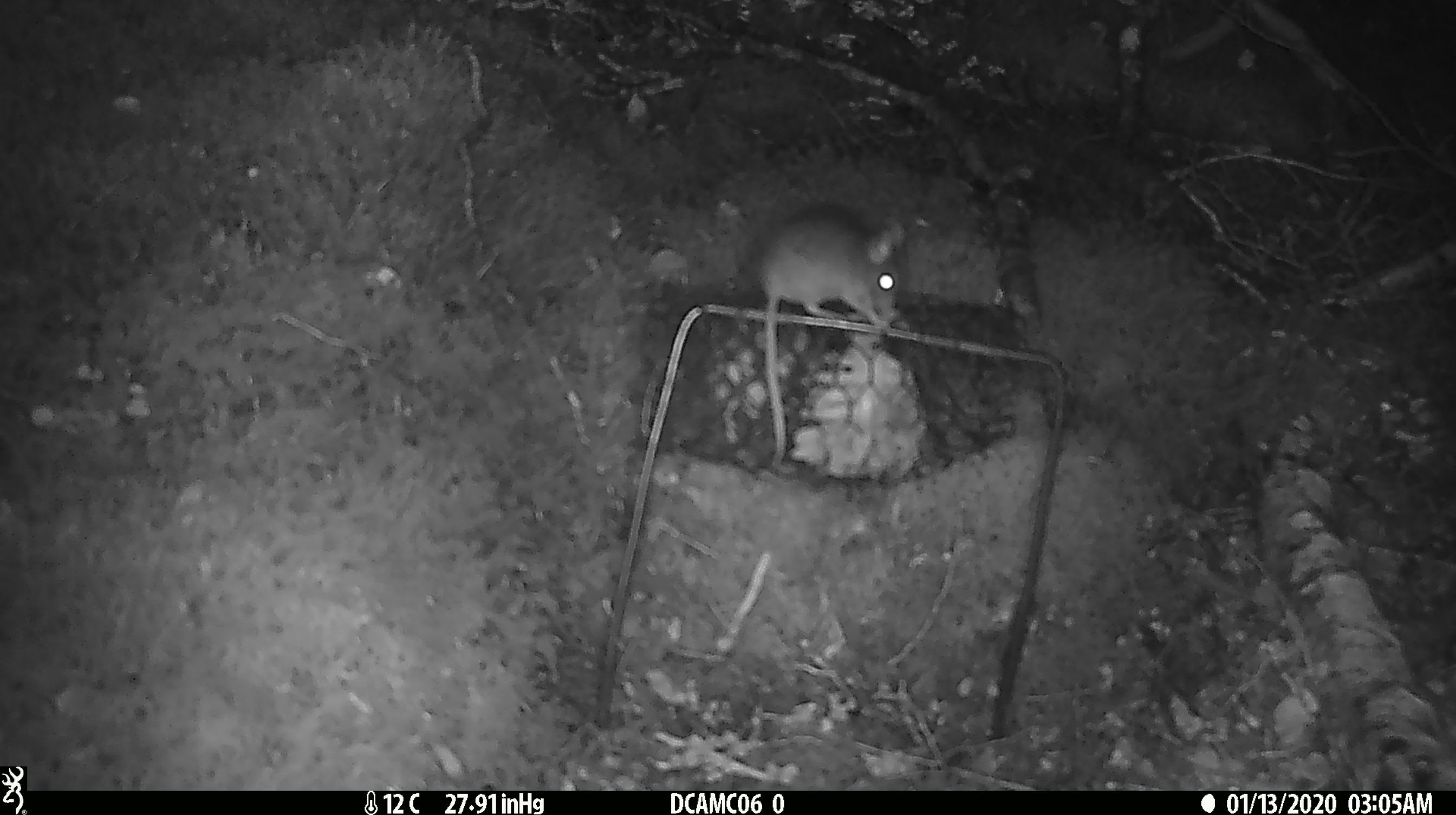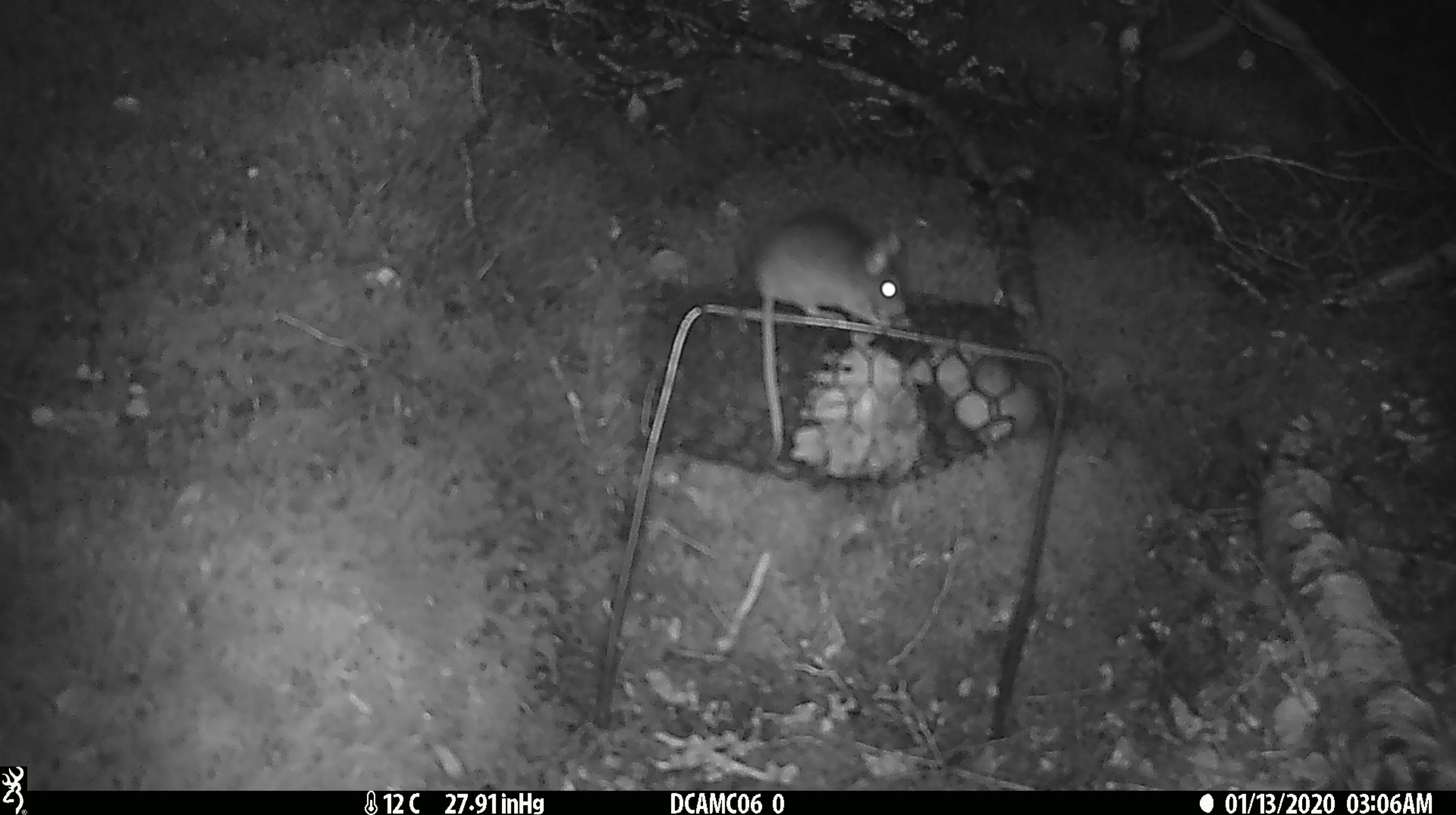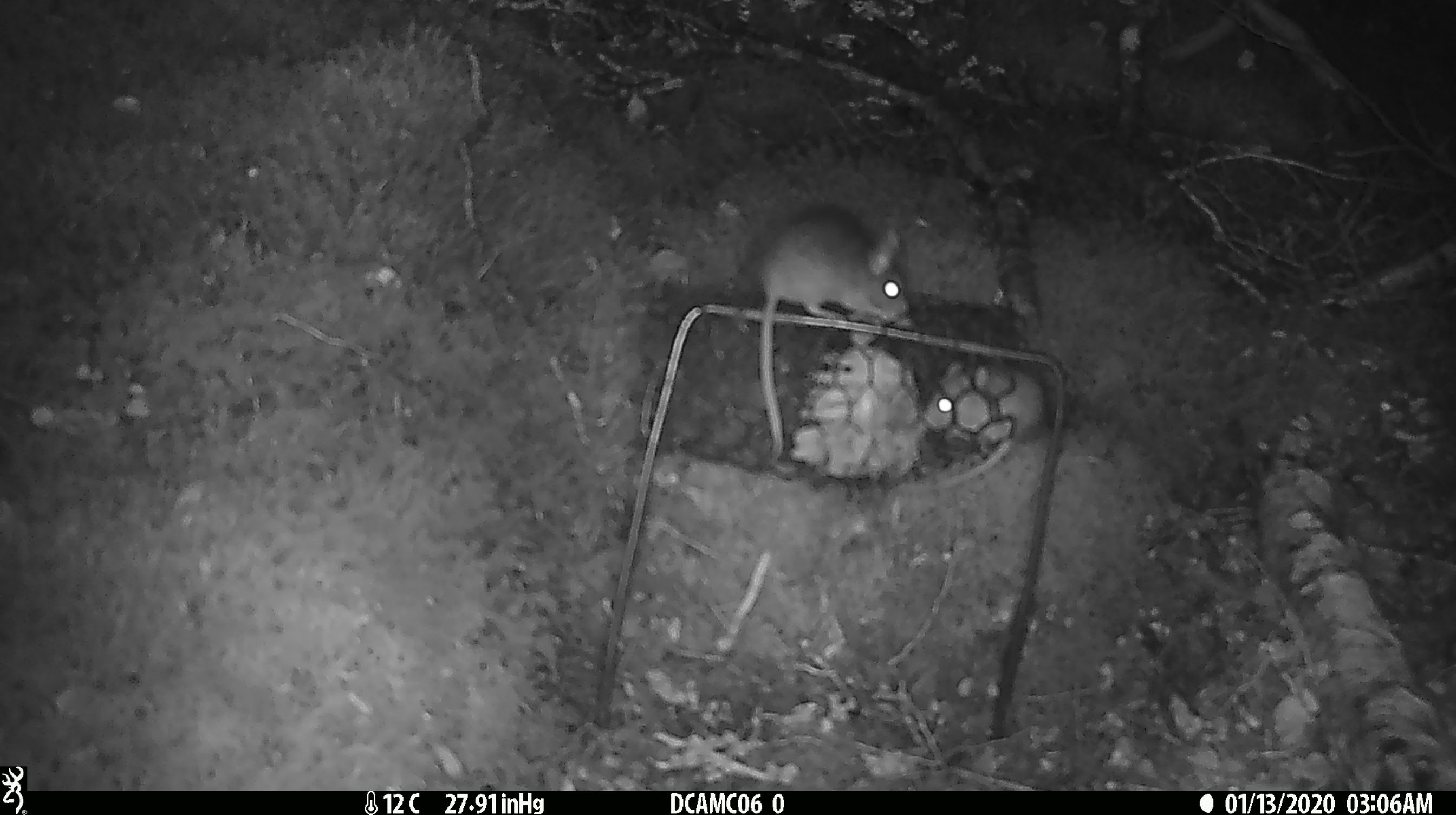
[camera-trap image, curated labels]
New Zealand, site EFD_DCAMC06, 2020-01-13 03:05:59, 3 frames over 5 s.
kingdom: Animalia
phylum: Chordata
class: Mammalia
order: Rodentia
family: Muridae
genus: Mus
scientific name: Mus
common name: mouse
Mouse (Mus).